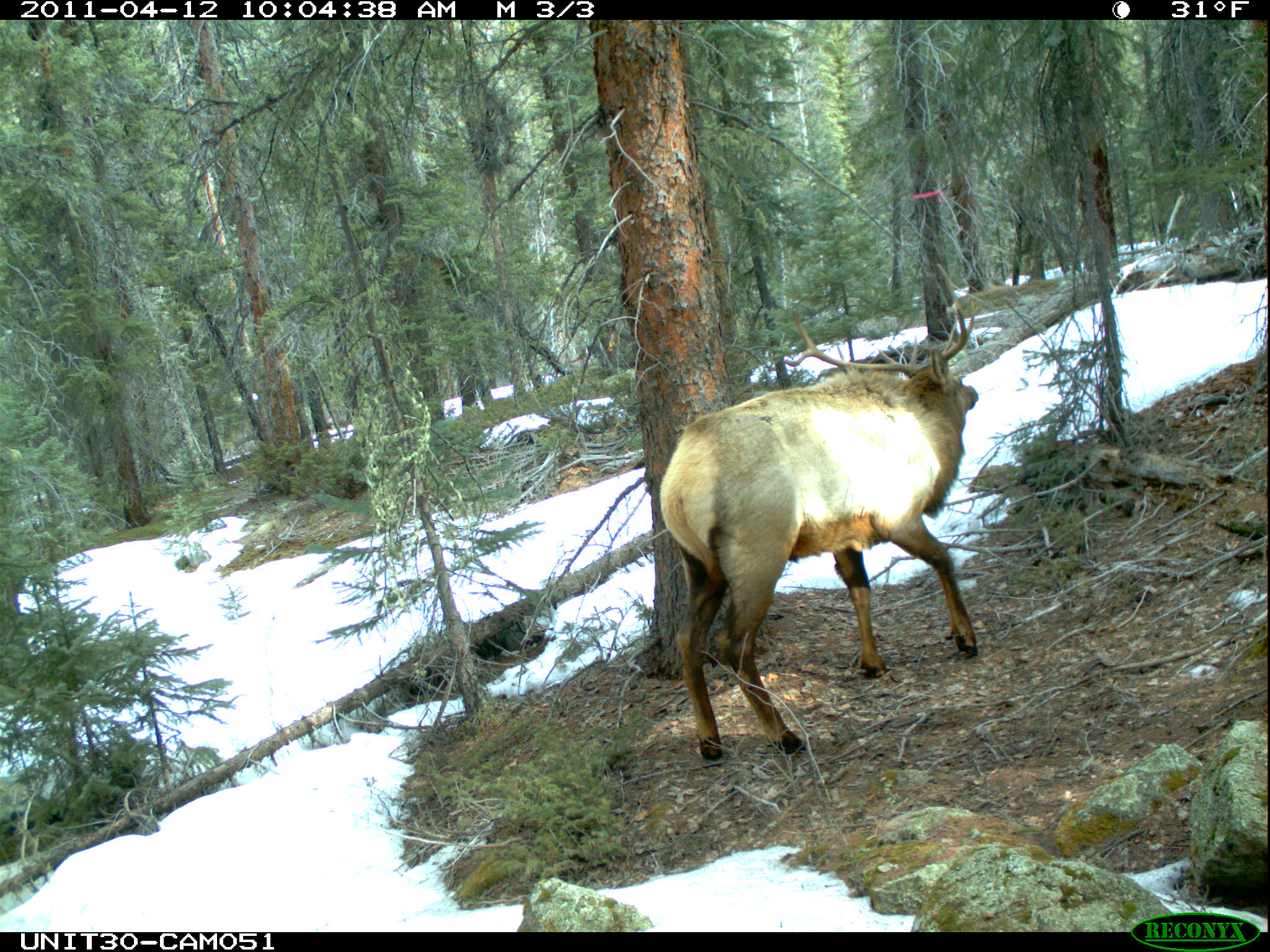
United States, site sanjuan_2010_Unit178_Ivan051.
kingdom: Animalia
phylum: Chordata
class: Mammalia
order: Artiodactyla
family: Cervidae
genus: Cervus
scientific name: Cervus elaphus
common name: red deer